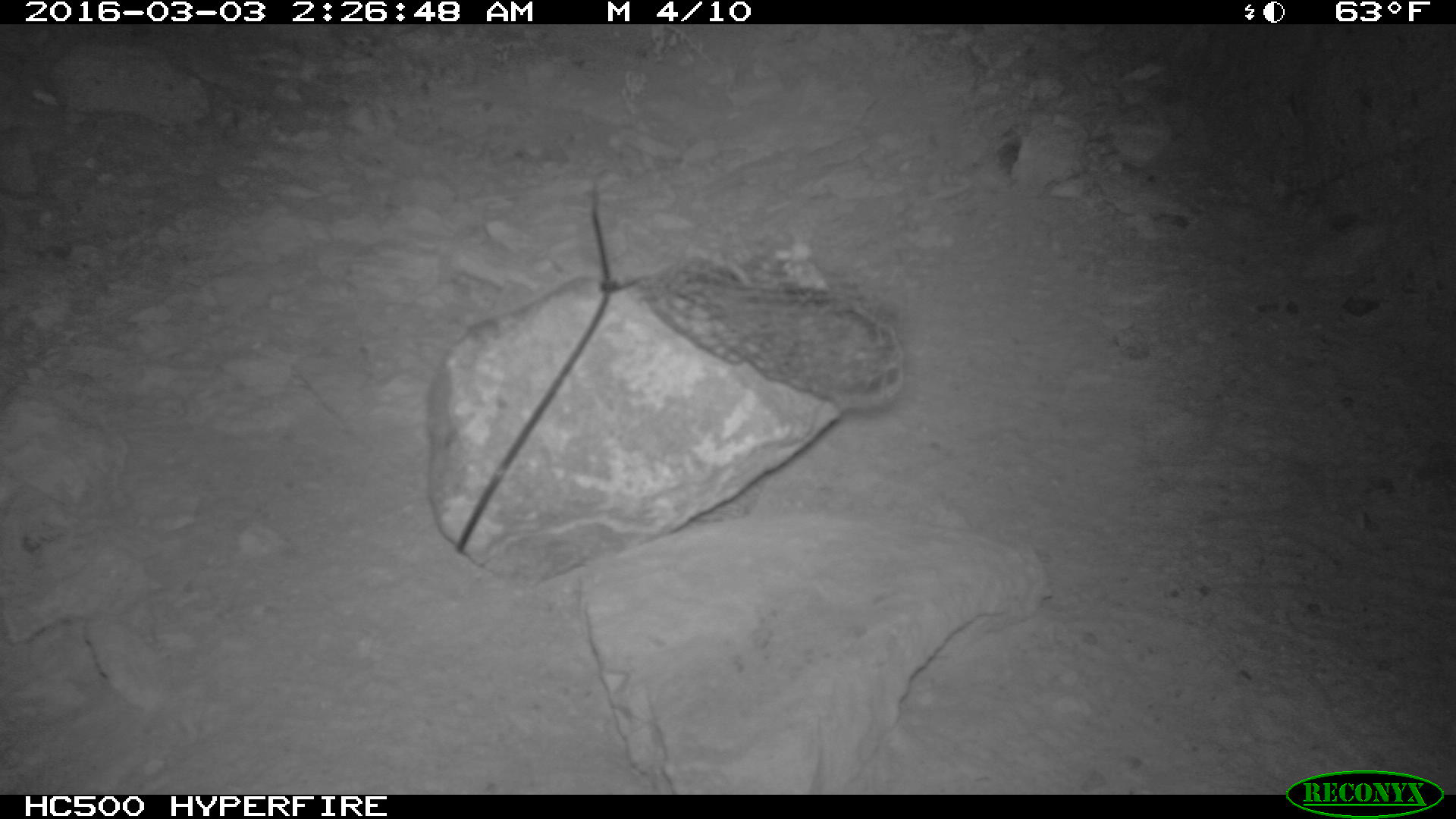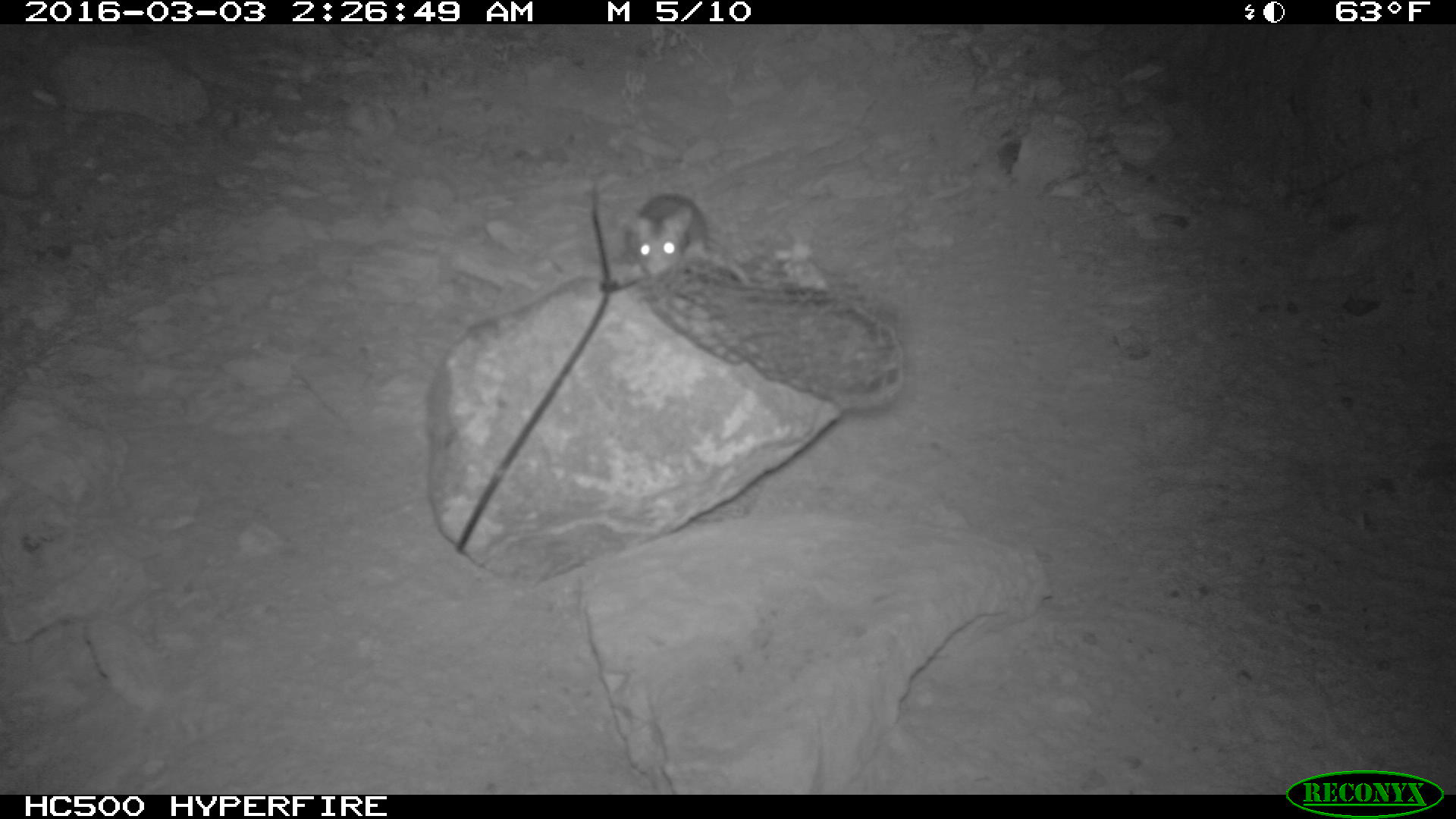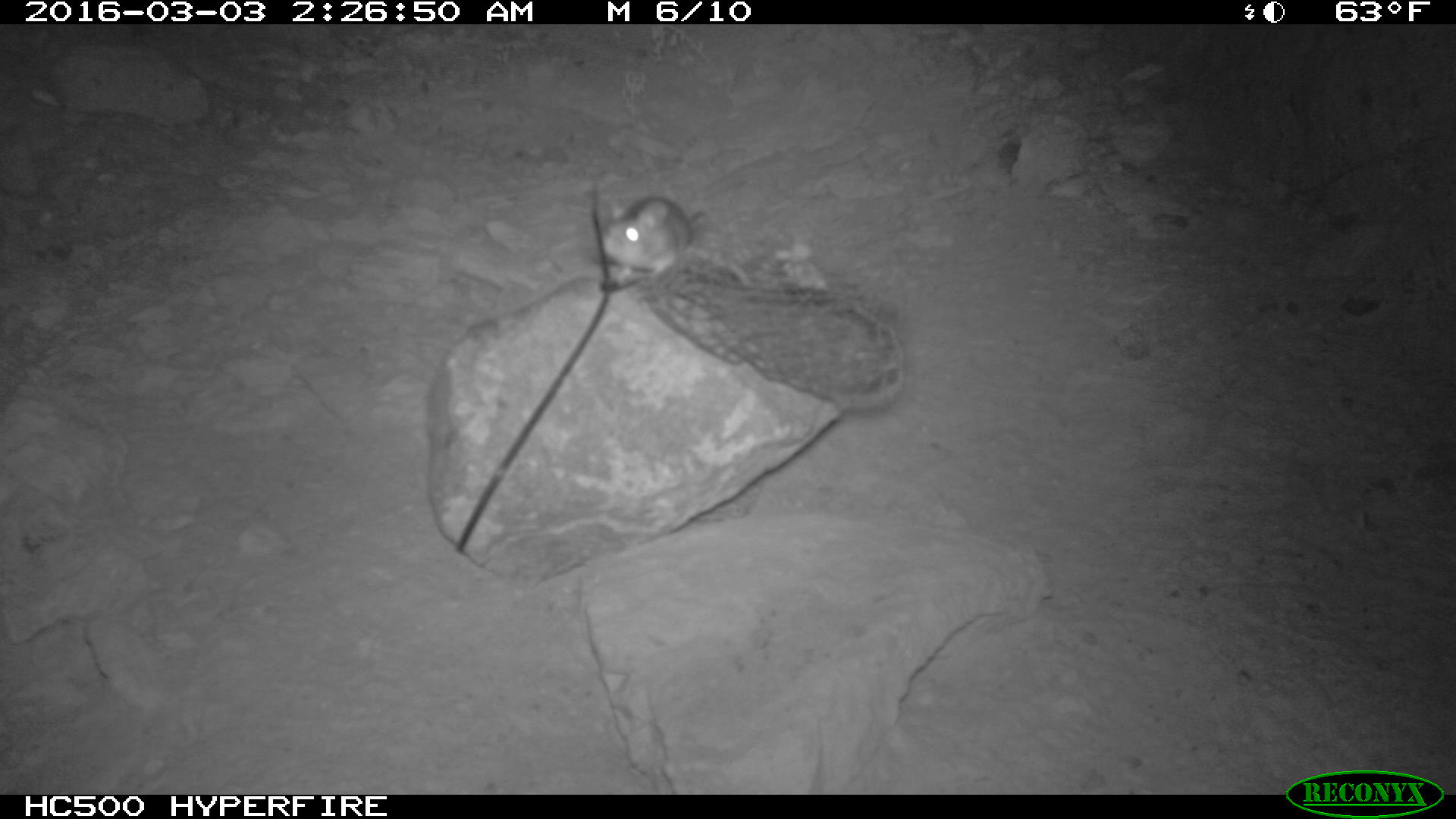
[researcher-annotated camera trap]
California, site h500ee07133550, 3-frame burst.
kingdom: Animalia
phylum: Chordata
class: Mammalia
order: Rodentia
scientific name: Rodentia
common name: rodent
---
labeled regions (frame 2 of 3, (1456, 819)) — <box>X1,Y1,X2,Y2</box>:
rodent: <box>632,193,748,289</box>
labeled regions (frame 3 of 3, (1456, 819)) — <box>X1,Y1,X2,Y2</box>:
rodent: <box>601,196,752,287</box>